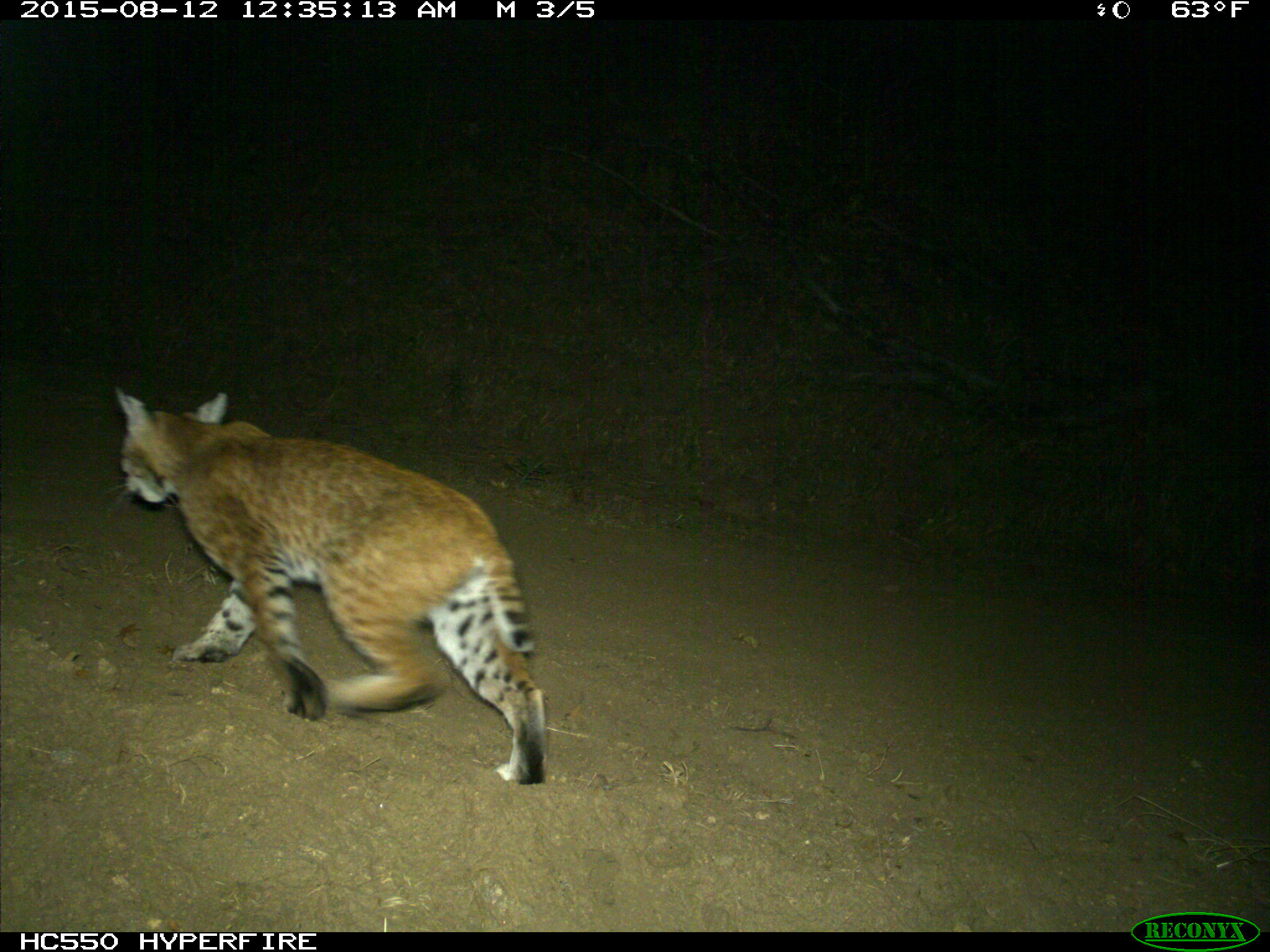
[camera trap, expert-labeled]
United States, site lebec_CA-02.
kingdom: Animalia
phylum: Chordata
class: Mammalia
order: Carnivora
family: Felidae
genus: Lynx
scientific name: Lynx rufus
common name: bobcat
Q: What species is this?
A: Lynx rufus (bobcat).